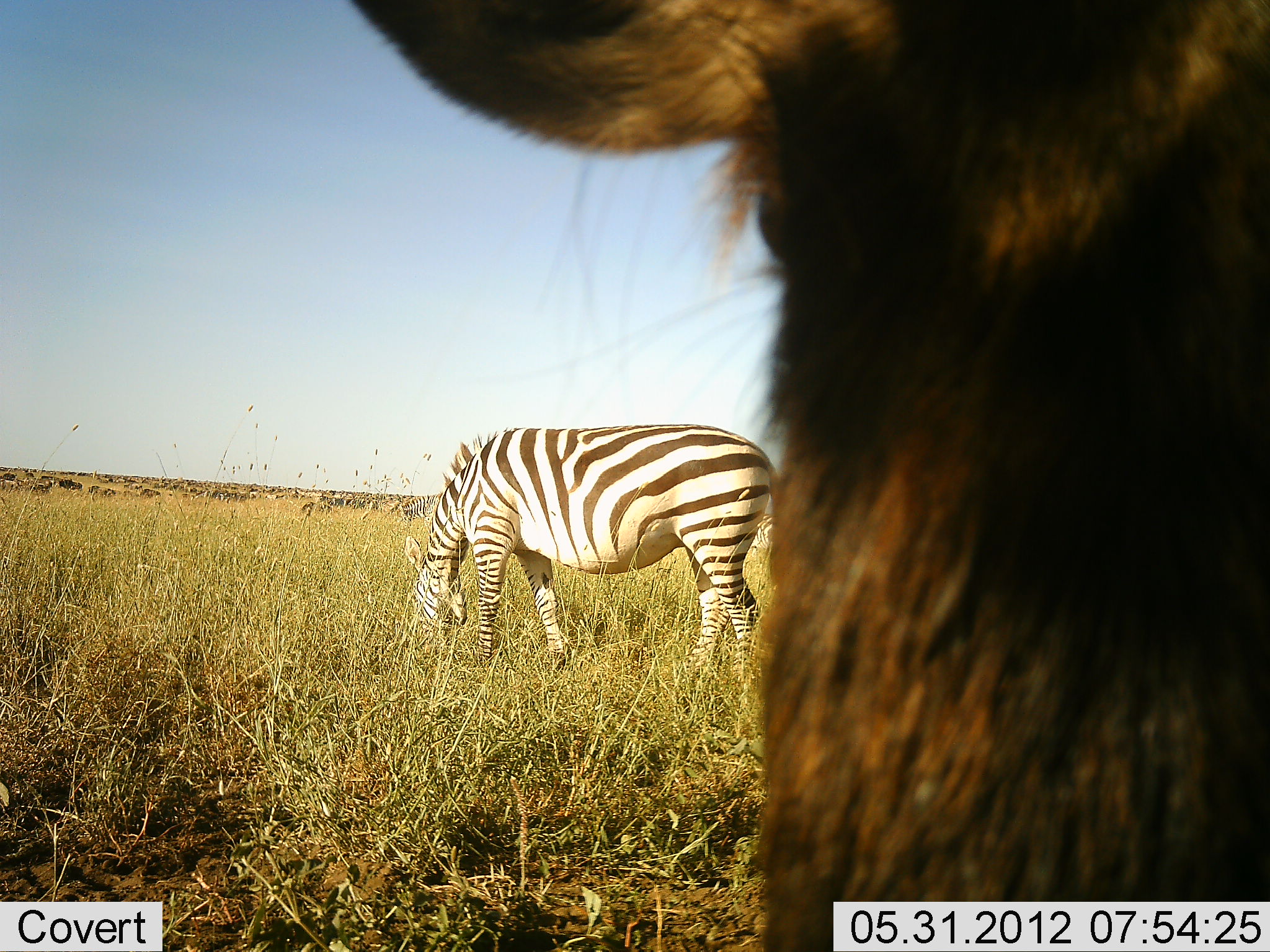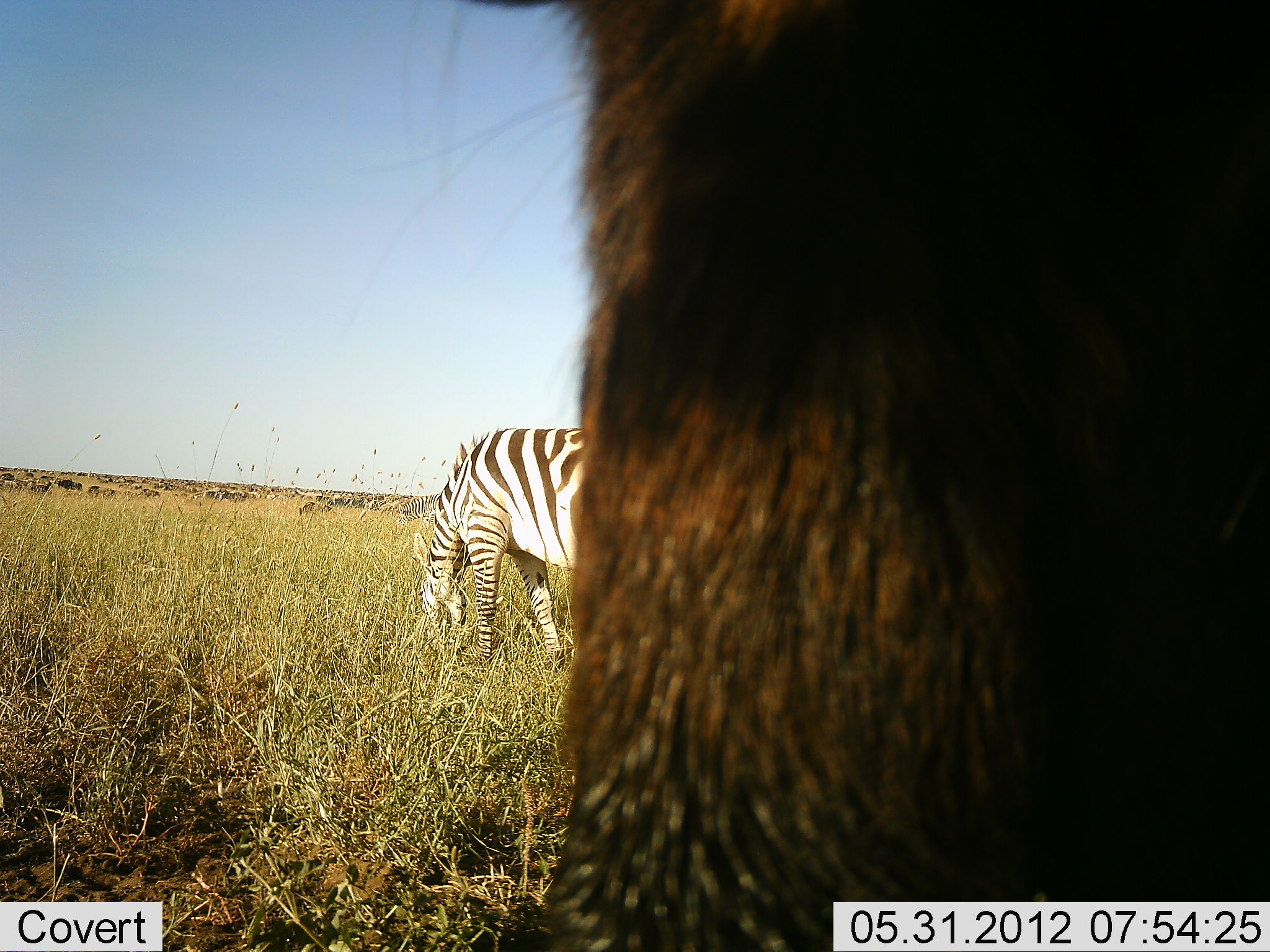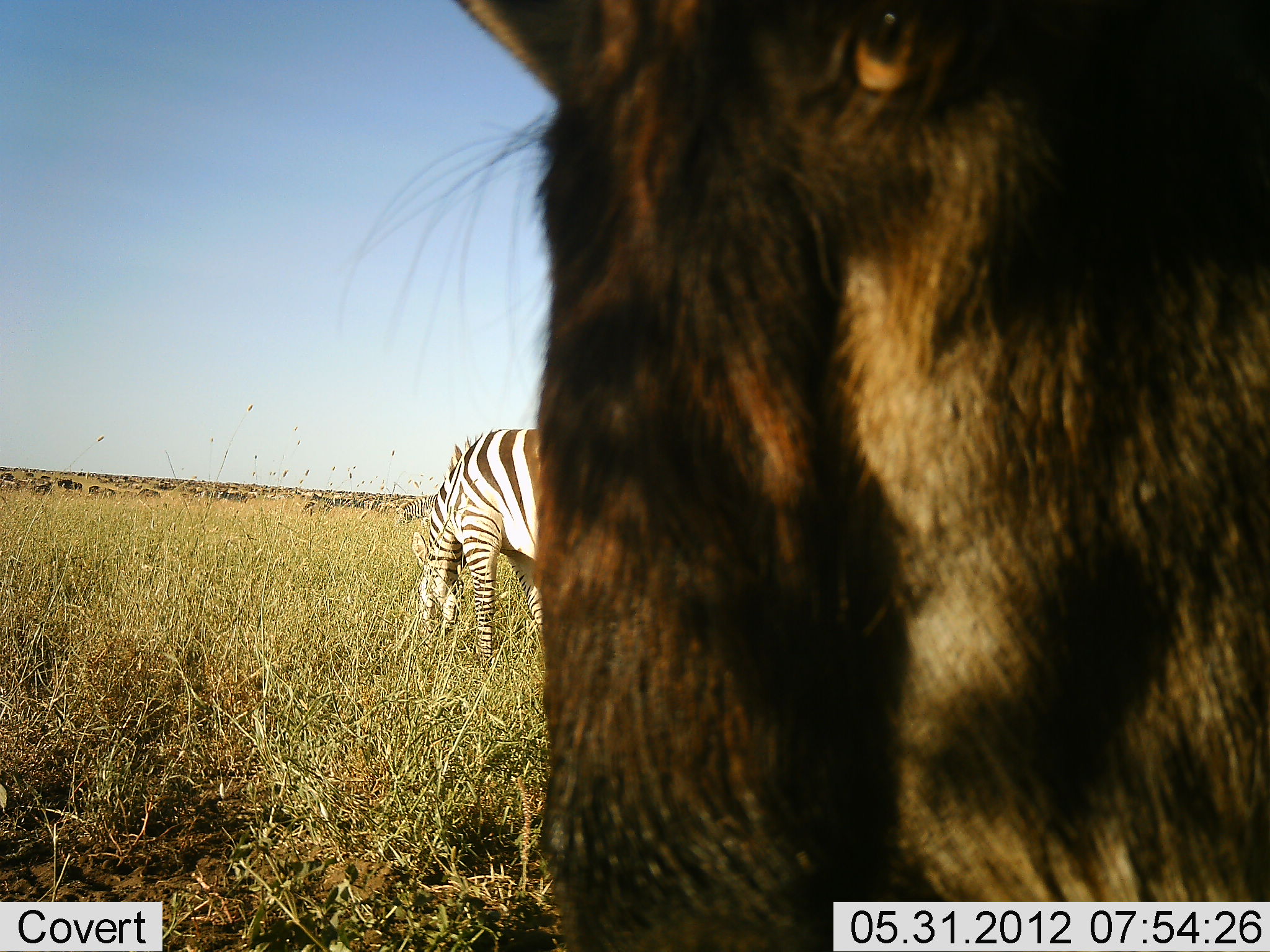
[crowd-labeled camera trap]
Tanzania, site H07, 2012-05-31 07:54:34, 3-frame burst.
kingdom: Animalia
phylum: Chordata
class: Mammalia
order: Artiodactyla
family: Bovidae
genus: Connochaetes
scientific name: Connochaetes taurinus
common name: blue wildebeest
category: wildebeest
Wildebeest (blue wildebeest) (Connochaetes taurinus), count 1. Behavior (volunteer vote fractions): standing 60%, resting 0%, moving 20%, interacting 10%. Young present (vote fraction): 0%. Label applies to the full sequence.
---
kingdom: Animalia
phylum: Chordata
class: Mammalia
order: Perissodactyla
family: Equidae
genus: Equus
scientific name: Equus quagga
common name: plains zebra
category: zebra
Zebra (plains zebra) (Equus quagga), count 1. Behavior (volunteer vote fractions): standing 39%, resting 0%, moving 0%, interacting 0%. Young present (vote fraction): 0%. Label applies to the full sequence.